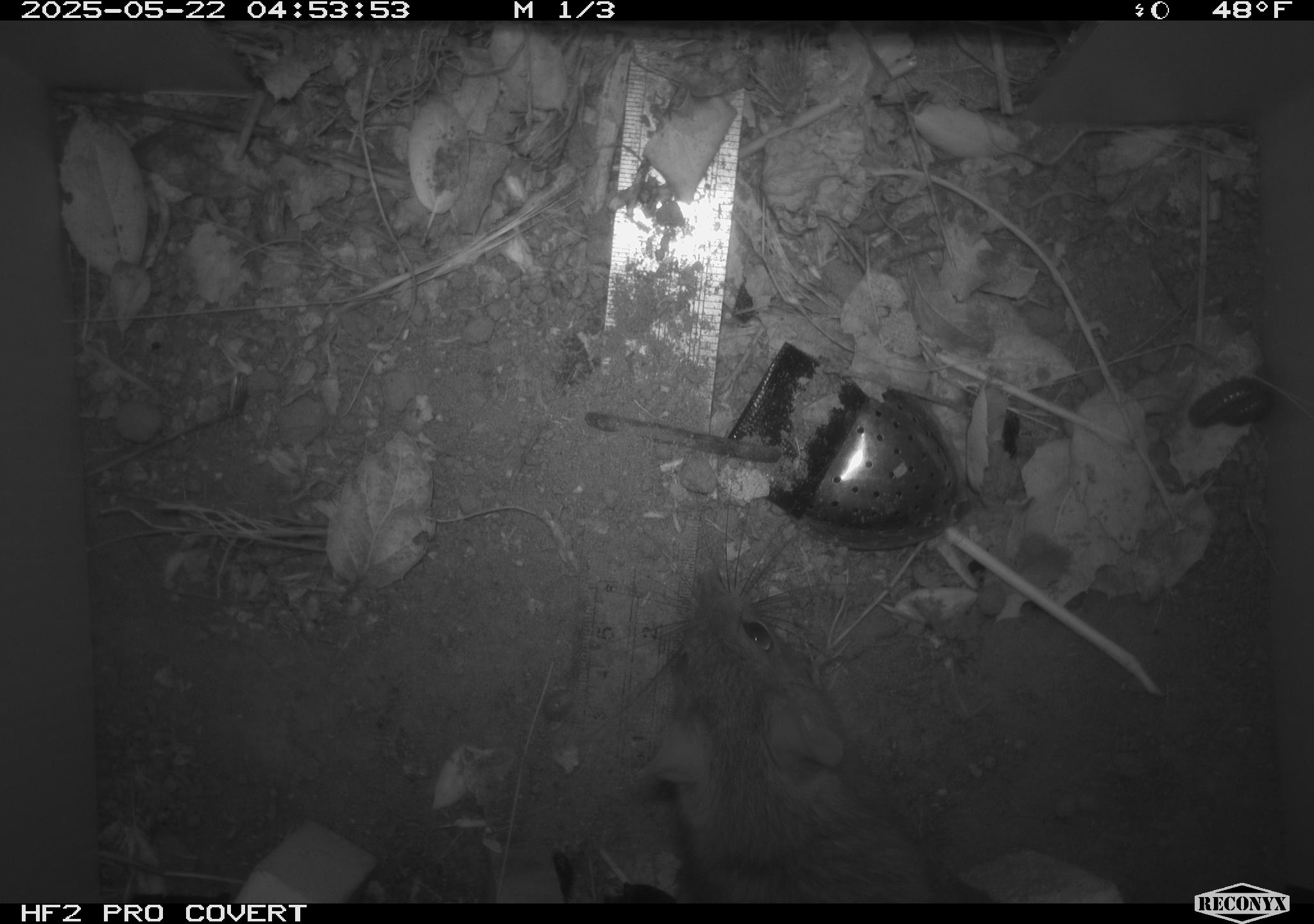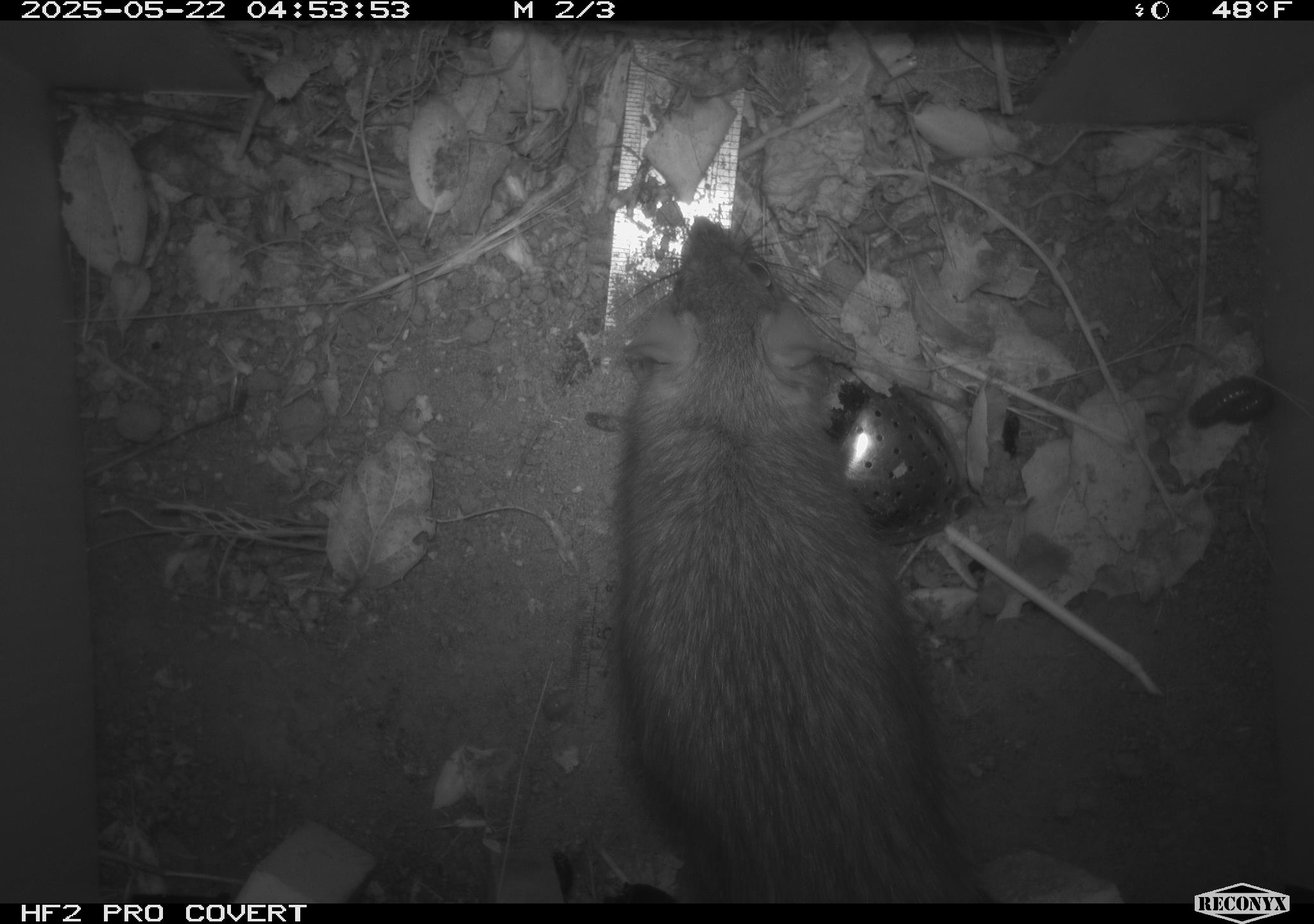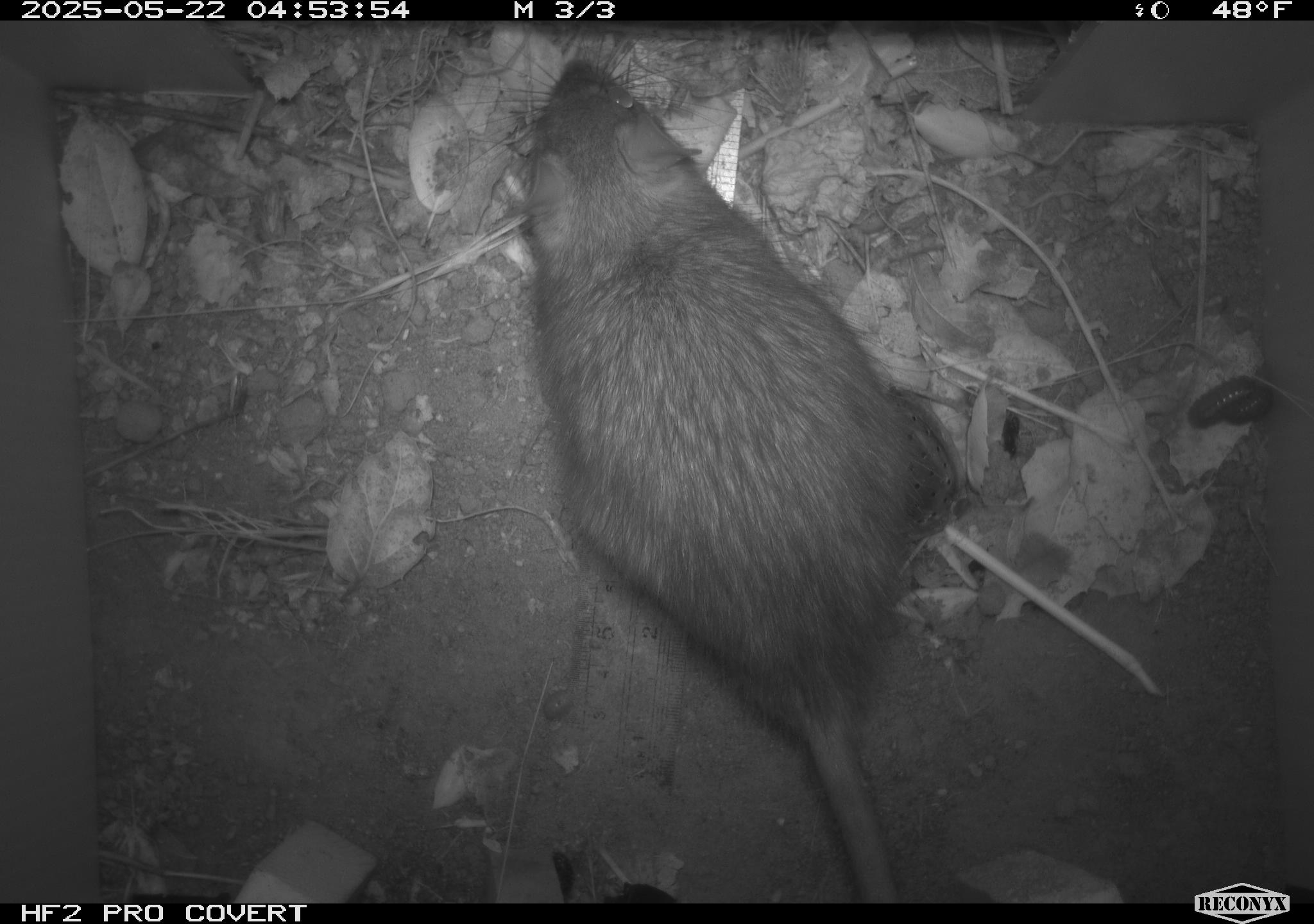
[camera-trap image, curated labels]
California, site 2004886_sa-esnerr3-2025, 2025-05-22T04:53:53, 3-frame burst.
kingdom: Animalia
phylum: Chordata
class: Mammalia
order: Rodentia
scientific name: Rodentia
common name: rodent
Rodent (Rodentia).